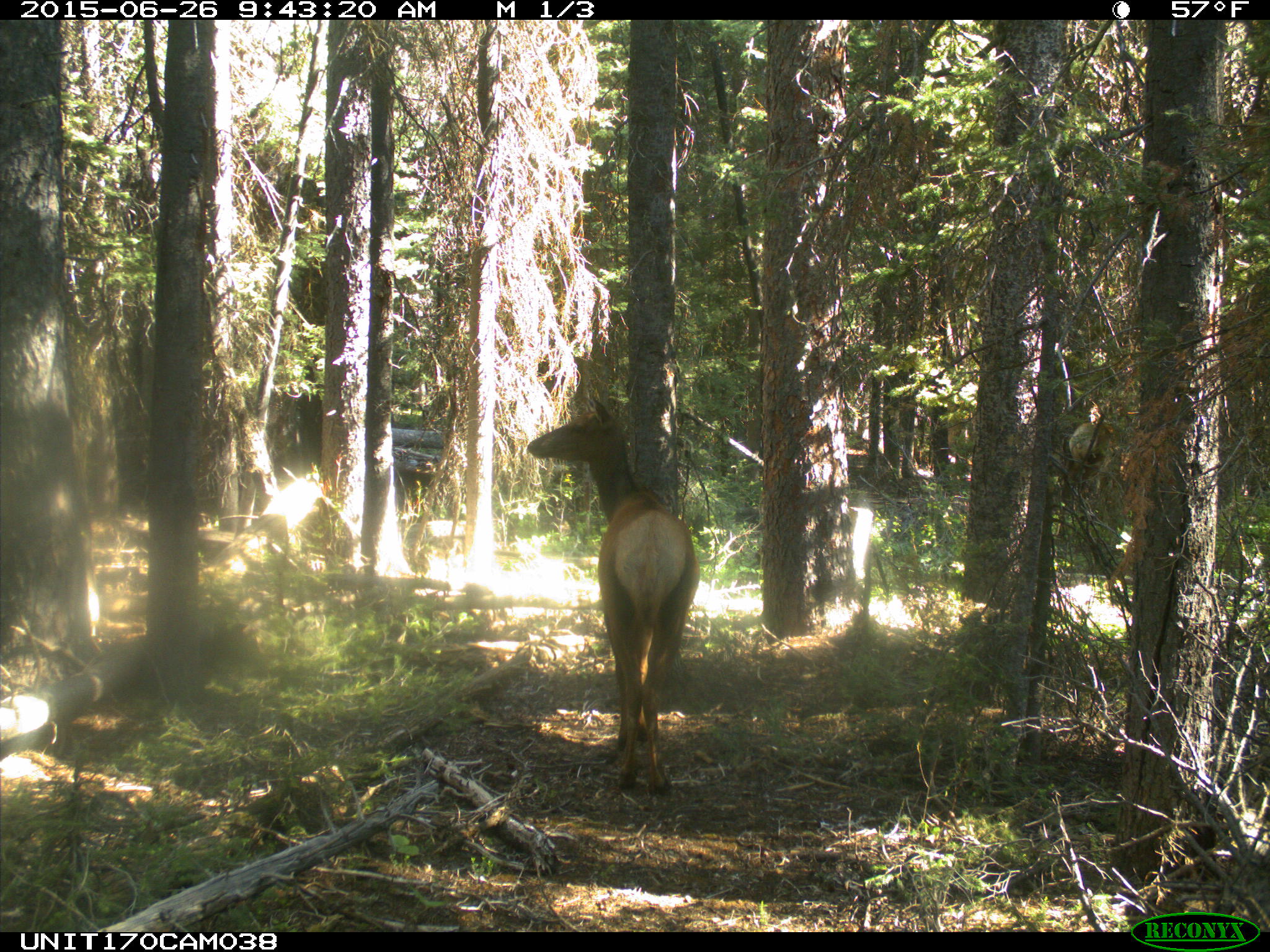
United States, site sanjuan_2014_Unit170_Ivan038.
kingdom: Animalia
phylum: Chordata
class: Mammalia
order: Artiodactyla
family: Cervidae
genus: Cervus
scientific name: Cervus elaphus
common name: red deer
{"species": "Cervus elaphus (red deer)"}